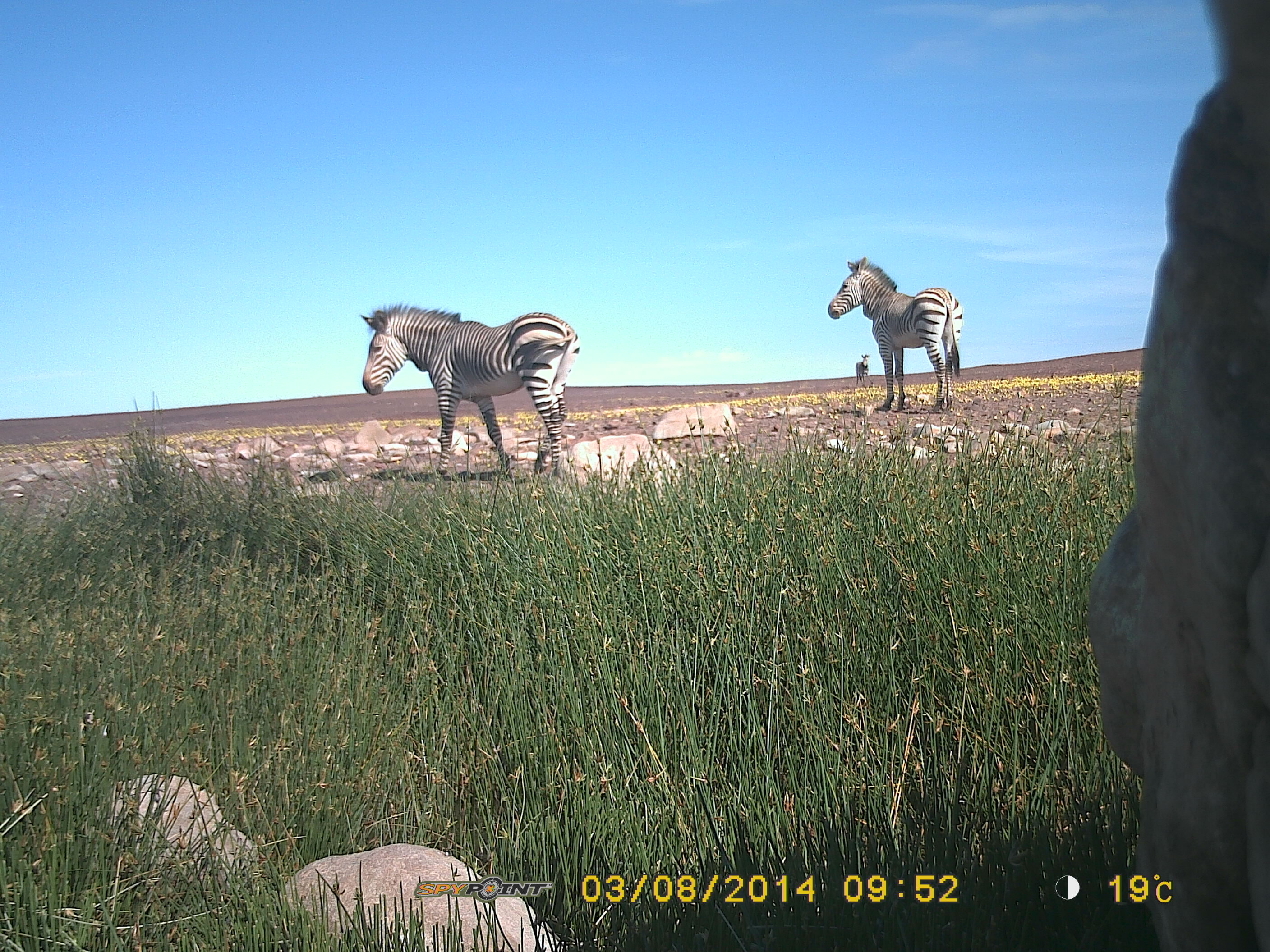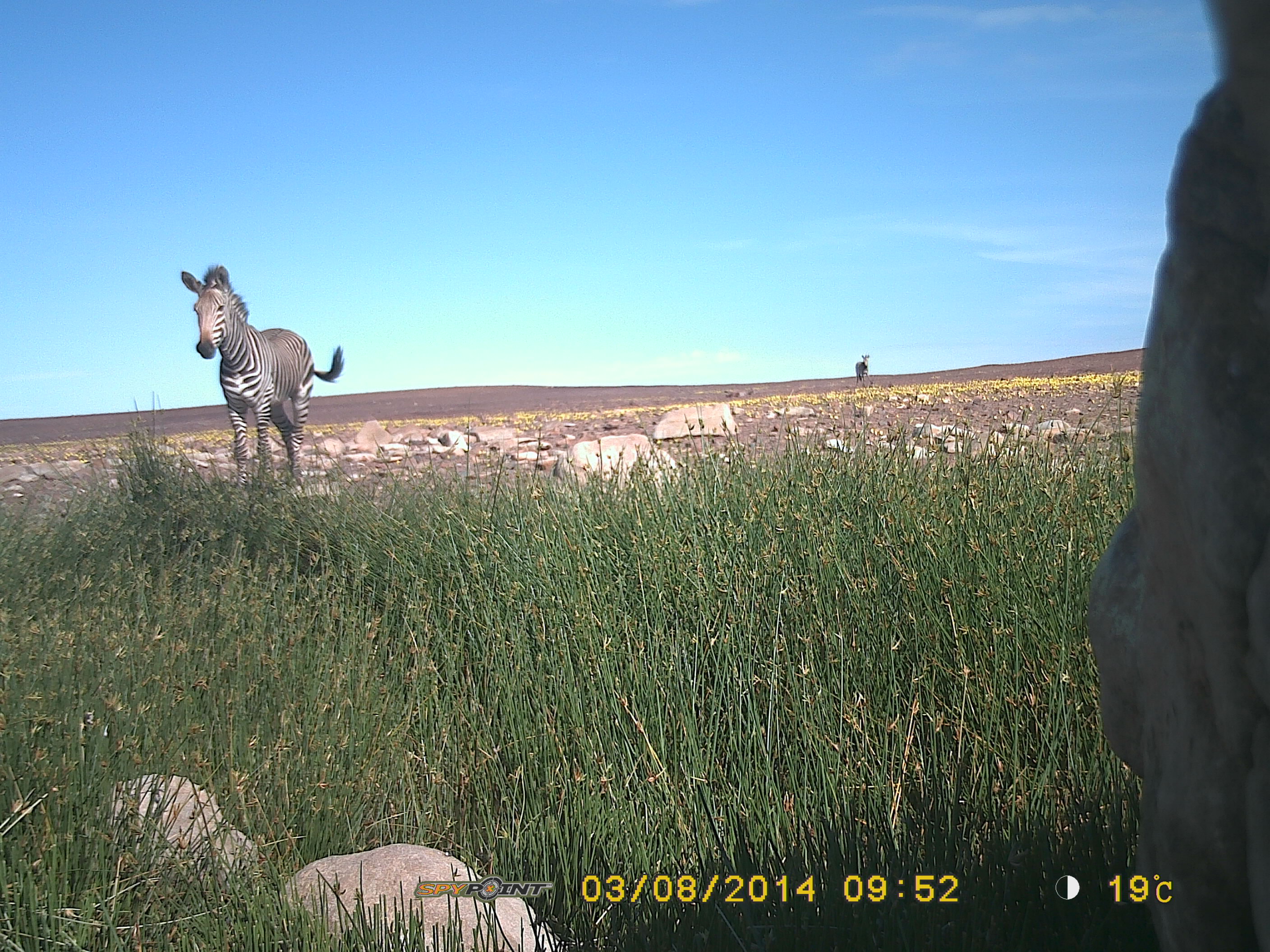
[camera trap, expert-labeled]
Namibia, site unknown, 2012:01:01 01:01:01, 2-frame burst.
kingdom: Animalia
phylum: Chordata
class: Mammalia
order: Perissodactyla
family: Equidae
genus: Equus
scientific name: Equus zebra hartmannae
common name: hartmann's mountain zebra